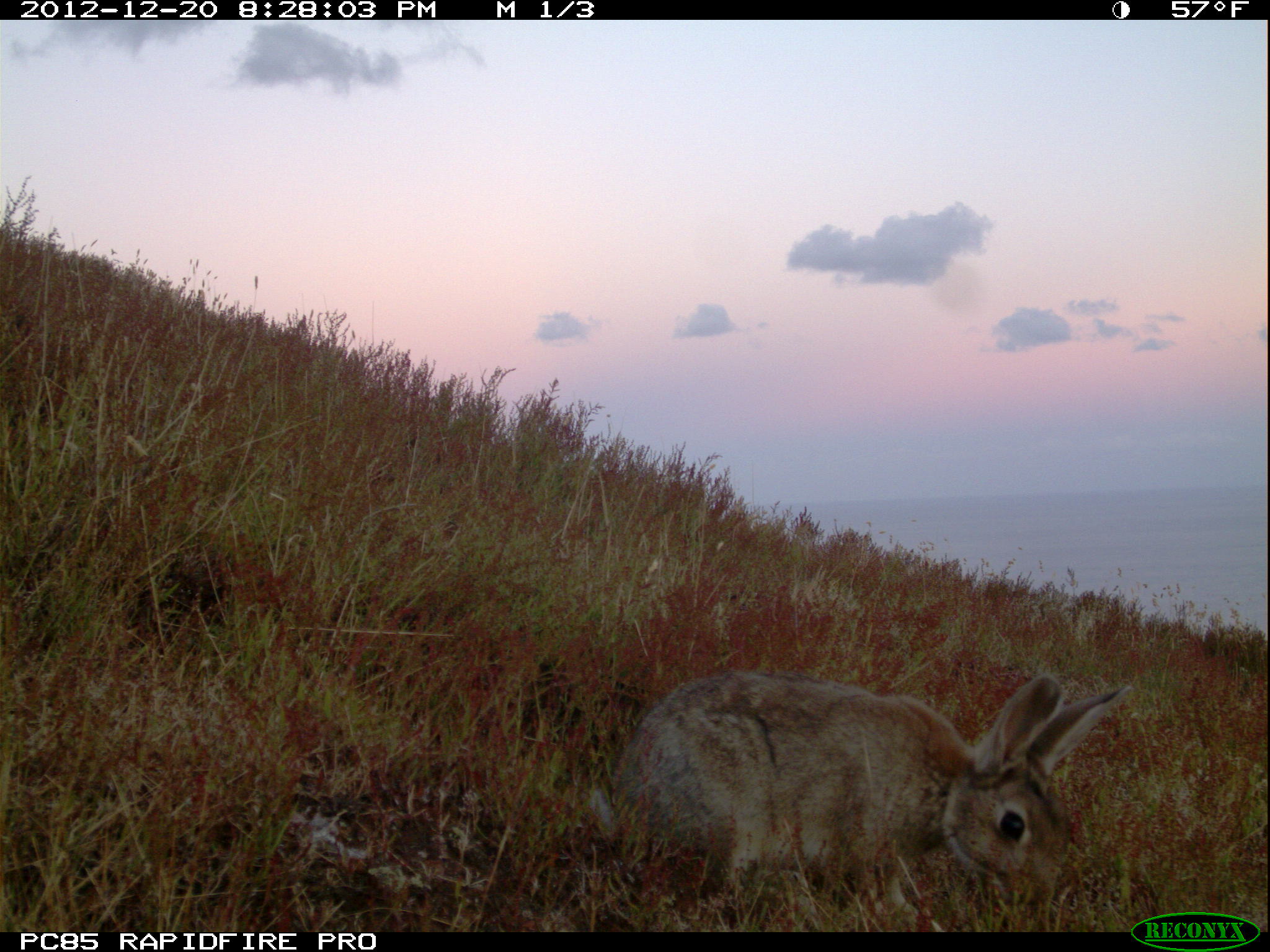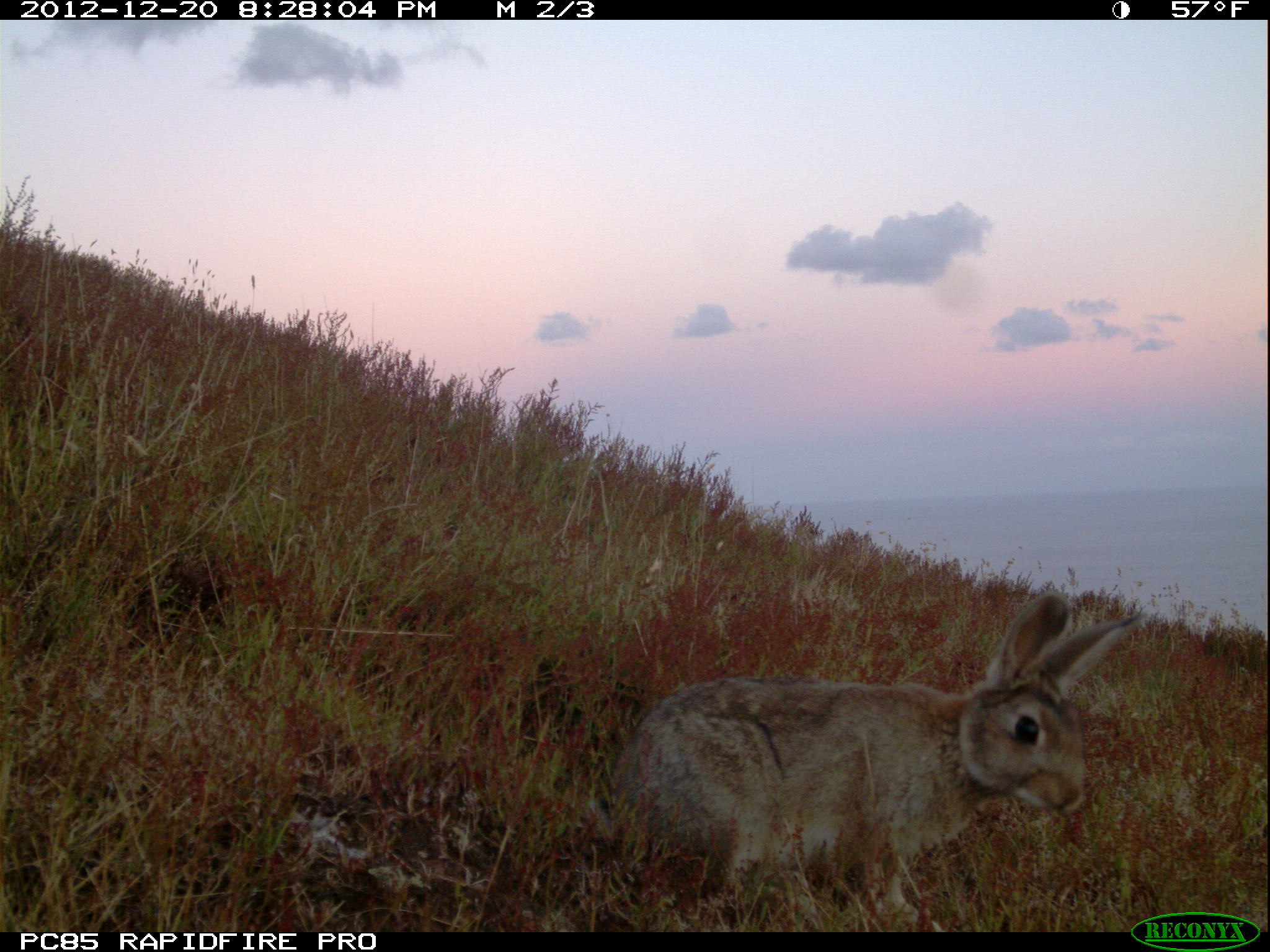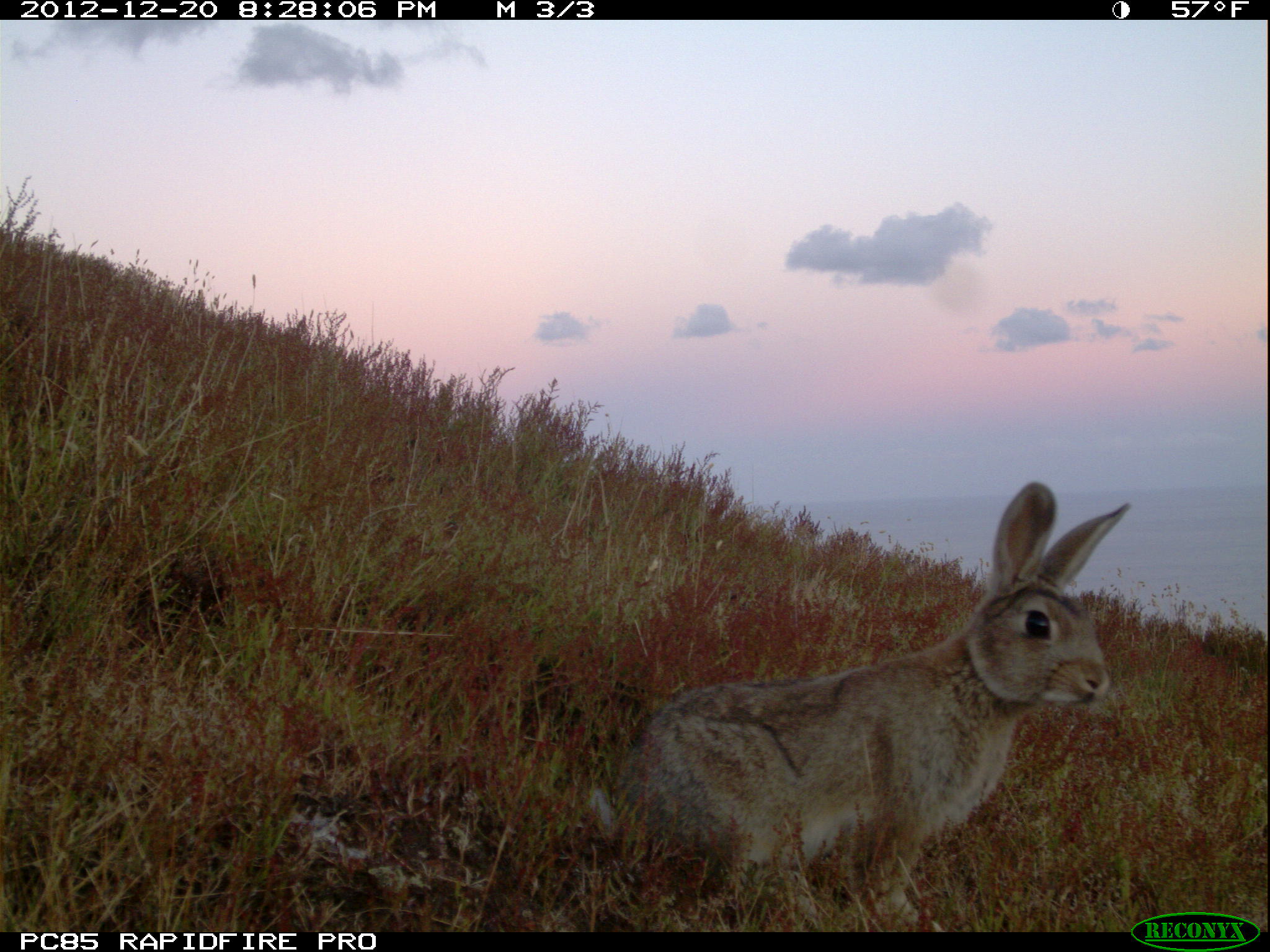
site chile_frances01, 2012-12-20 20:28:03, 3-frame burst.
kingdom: Animalia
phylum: Chordata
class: Mammalia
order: Lagomorpha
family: Leporidae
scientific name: Leporidae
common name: rabbits and hares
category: rabbit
Rabbit (rabbits and hares) (Leporidae).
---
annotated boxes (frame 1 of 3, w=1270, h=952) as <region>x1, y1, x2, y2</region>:
rabbit: <region>588, 666, 1134, 925</region>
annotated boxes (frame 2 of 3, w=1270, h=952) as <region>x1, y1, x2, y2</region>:
rabbit: <region>590, 593, 1143, 921</region>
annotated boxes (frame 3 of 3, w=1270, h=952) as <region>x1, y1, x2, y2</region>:
rabbit: <region>595, 486, 1130, 930</region>